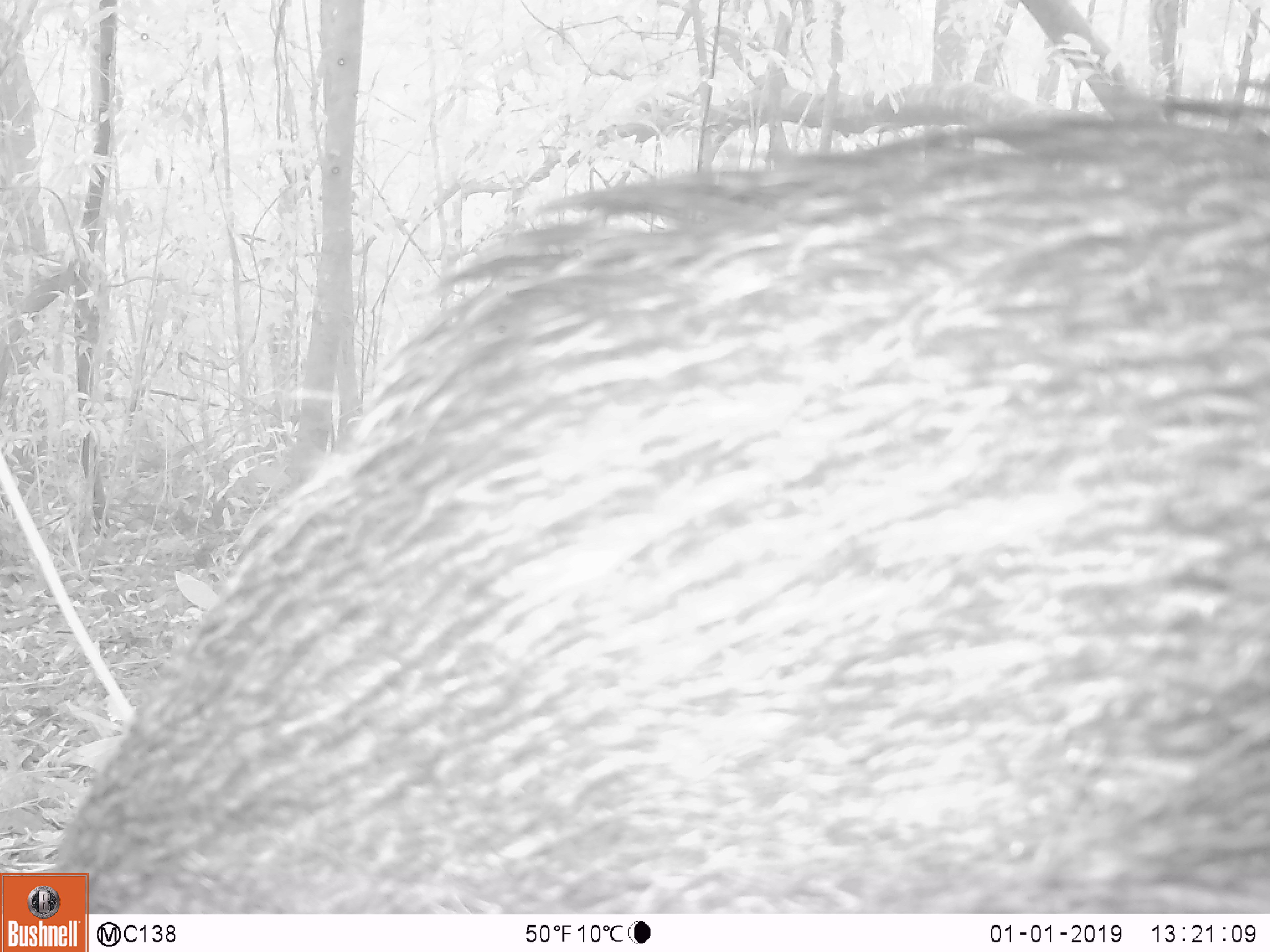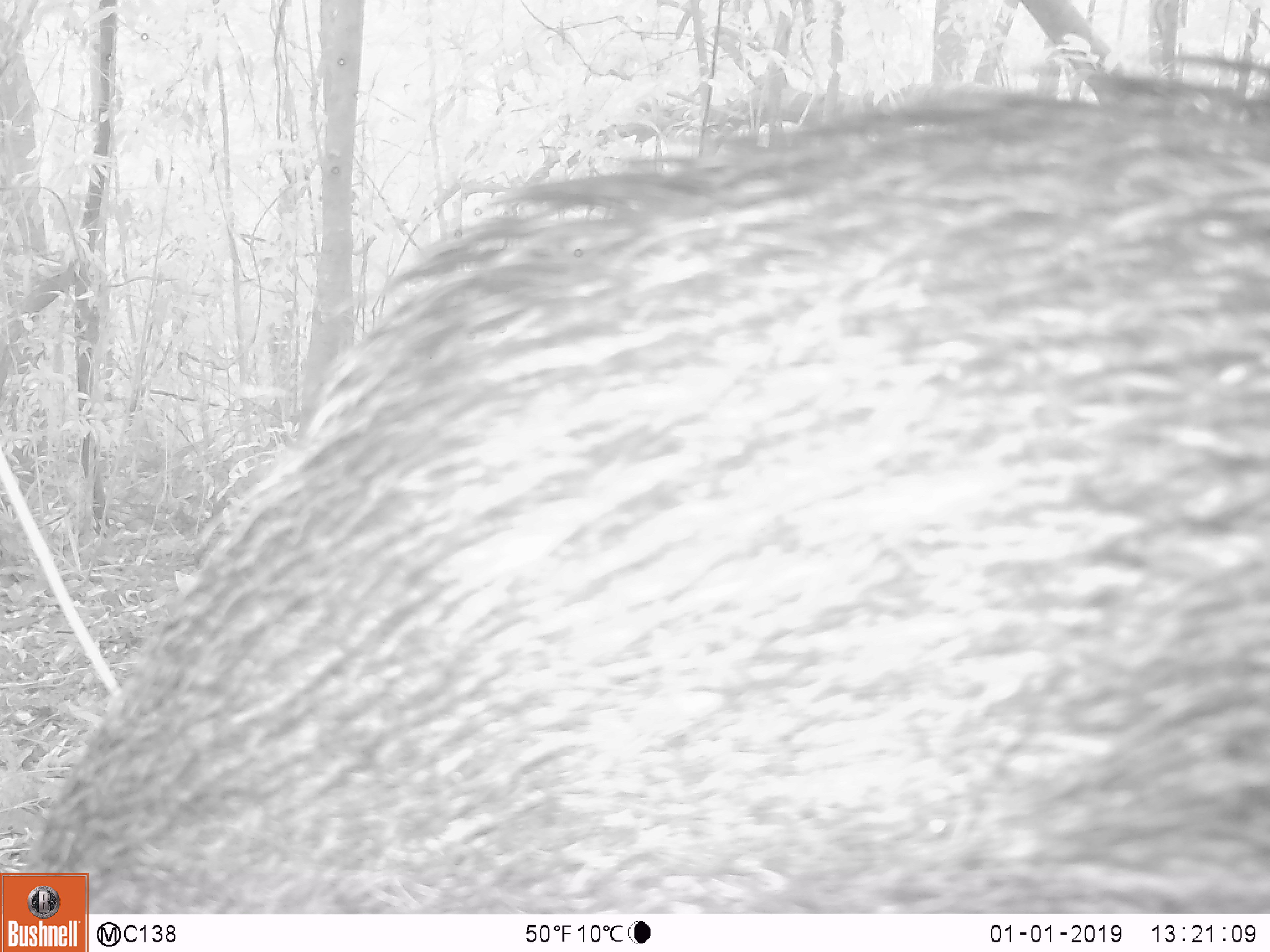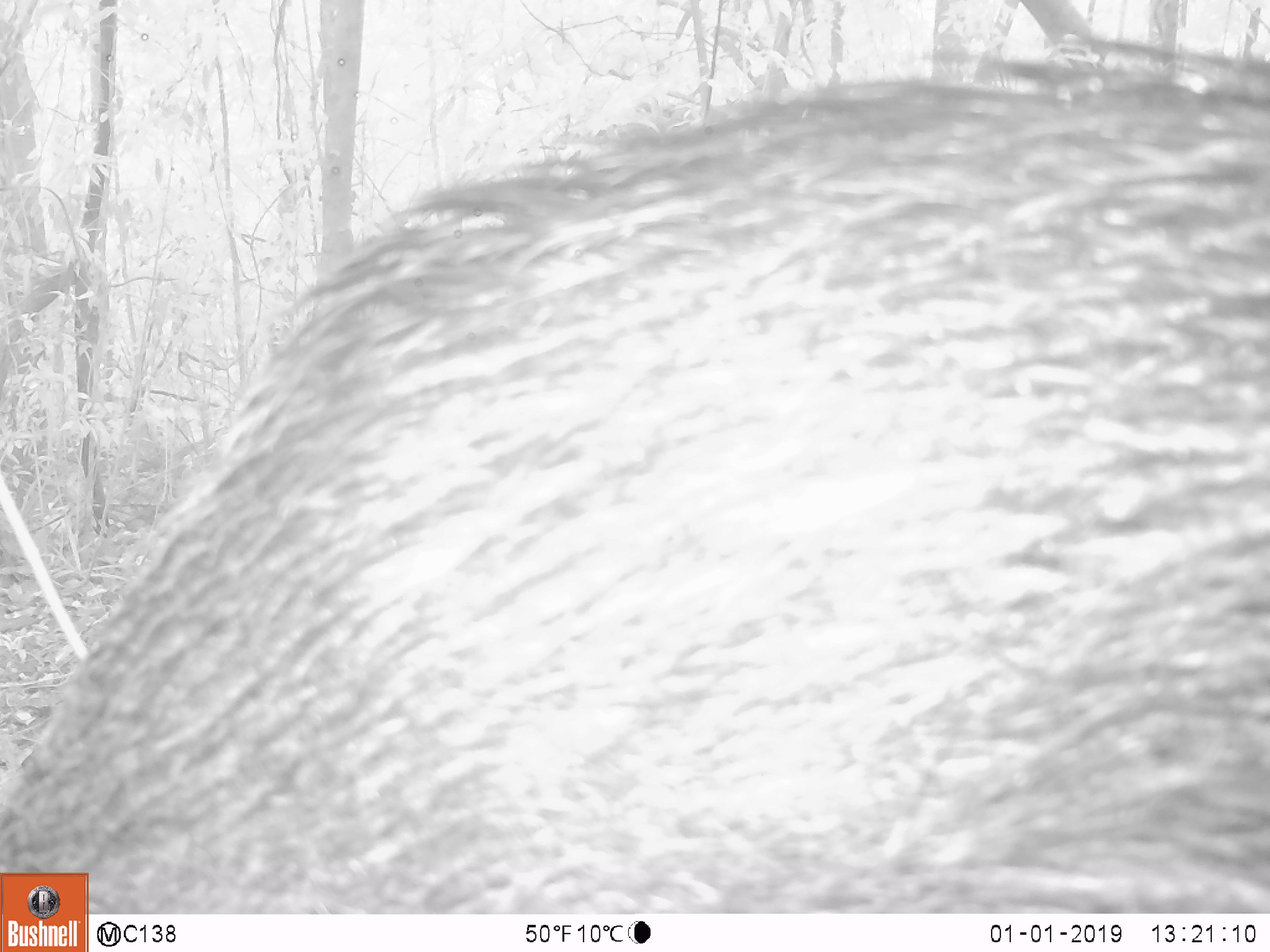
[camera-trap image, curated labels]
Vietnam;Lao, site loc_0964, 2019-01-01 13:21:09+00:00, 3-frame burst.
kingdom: Animalia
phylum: Chordata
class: Mammalia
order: Artiodactyla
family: Suidae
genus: Sus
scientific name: Sus scrofa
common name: eurasian wild pig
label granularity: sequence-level